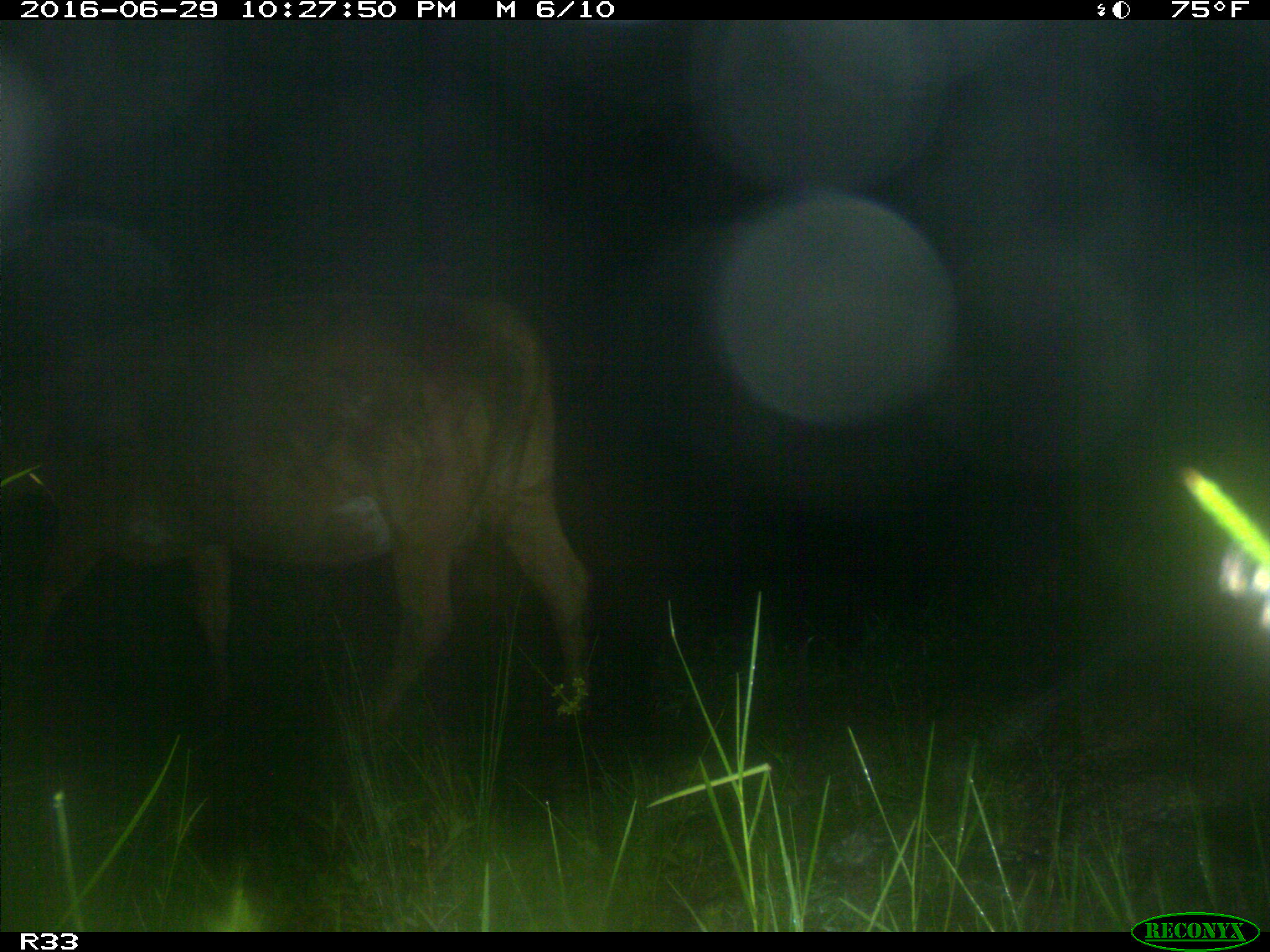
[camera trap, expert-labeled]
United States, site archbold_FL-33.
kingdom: Animalia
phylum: Chordata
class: Mammalia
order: Artiodactyla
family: Bovidae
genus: Bos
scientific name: Bos taurus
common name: domestic cow